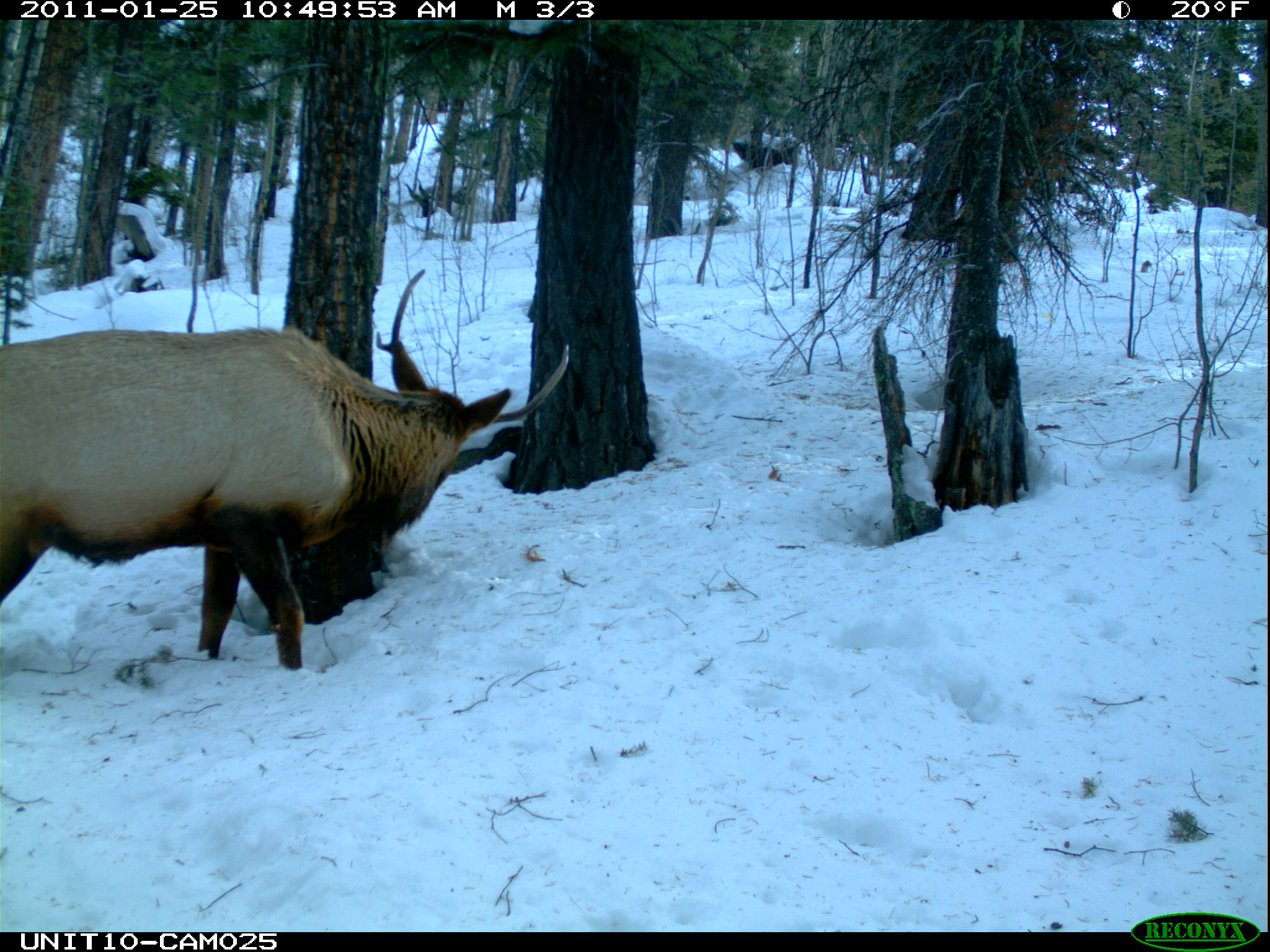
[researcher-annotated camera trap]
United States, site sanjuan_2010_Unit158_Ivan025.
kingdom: Animalia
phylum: Chordata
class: Mammalia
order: Artiodactyla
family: Cervidae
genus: Cervus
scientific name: Cervus elaphus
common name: red deer